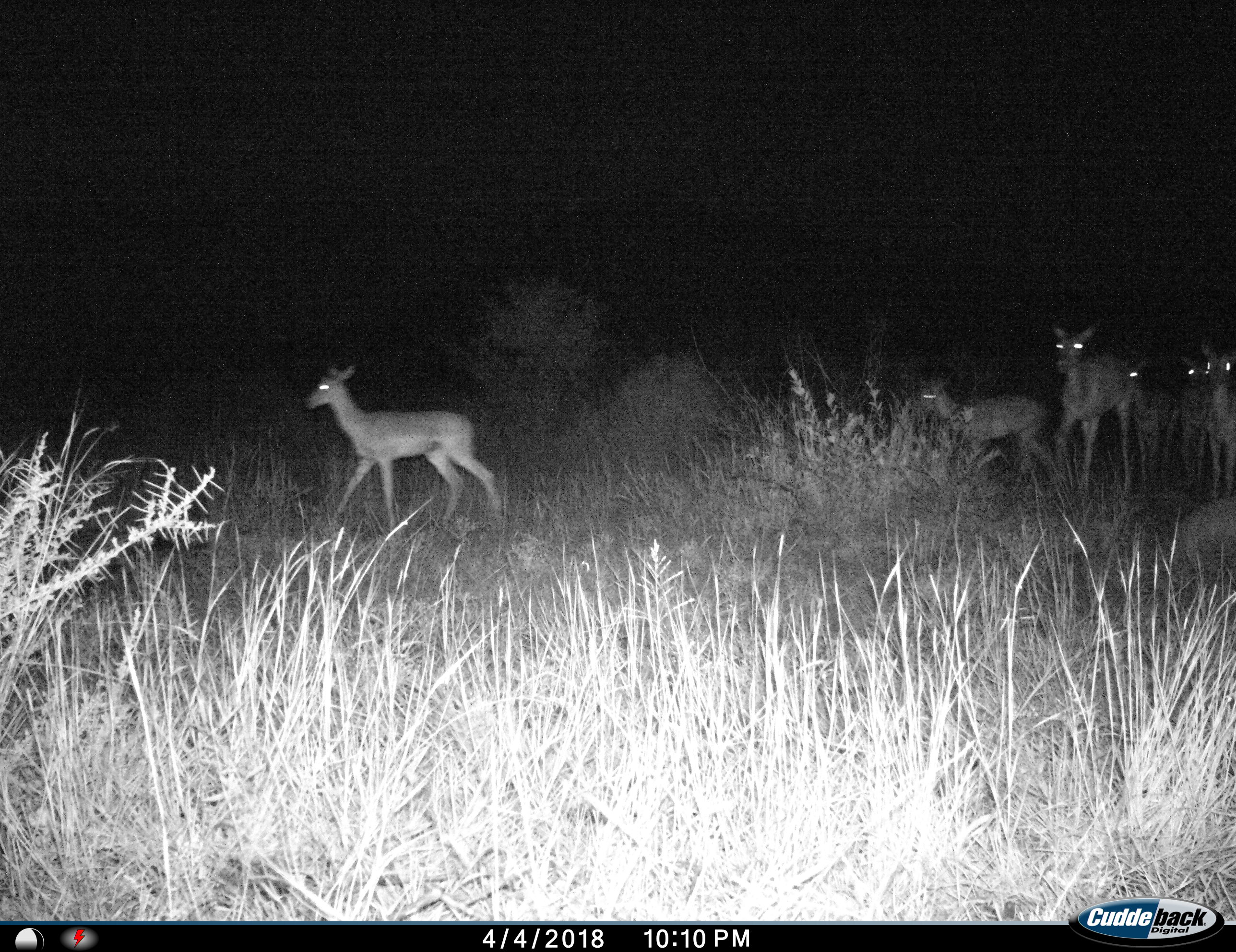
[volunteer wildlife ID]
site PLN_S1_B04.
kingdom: Animalia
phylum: Chordata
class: Mammalia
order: Artiodactyla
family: Bovidae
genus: Aepyceros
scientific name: Aepyceros melampus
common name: impala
Impala (Aepyceros melampus), count 6. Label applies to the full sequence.